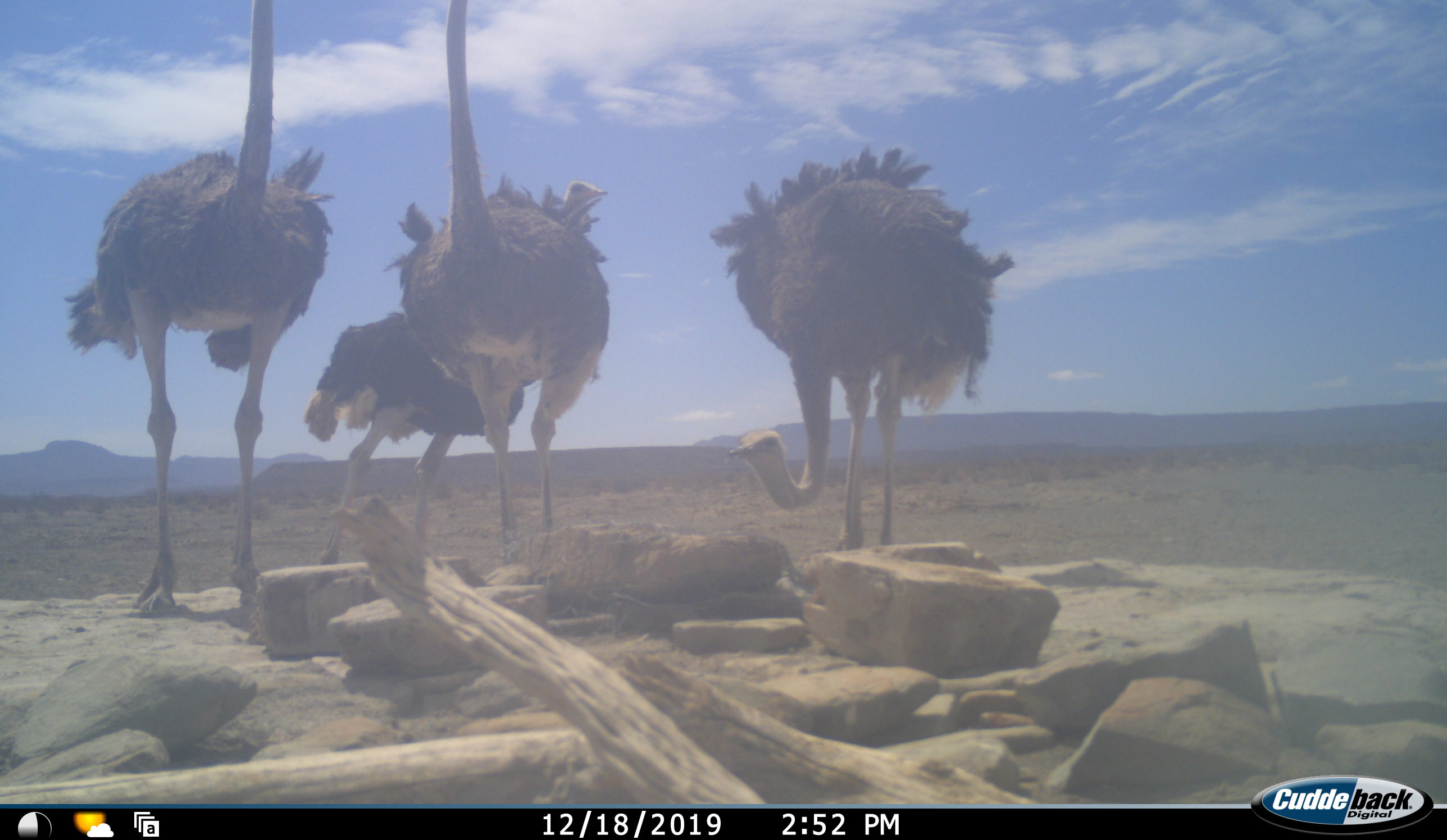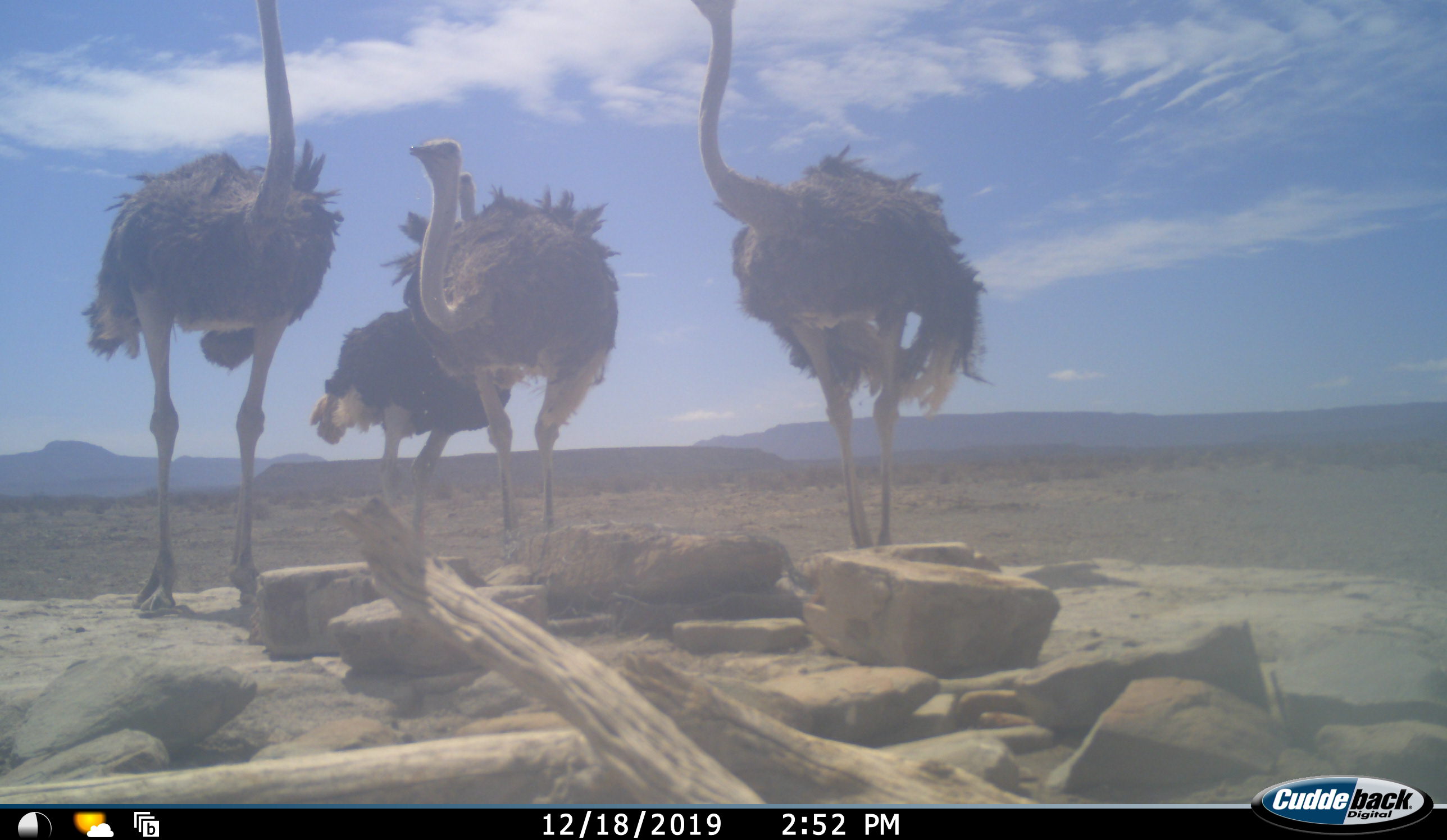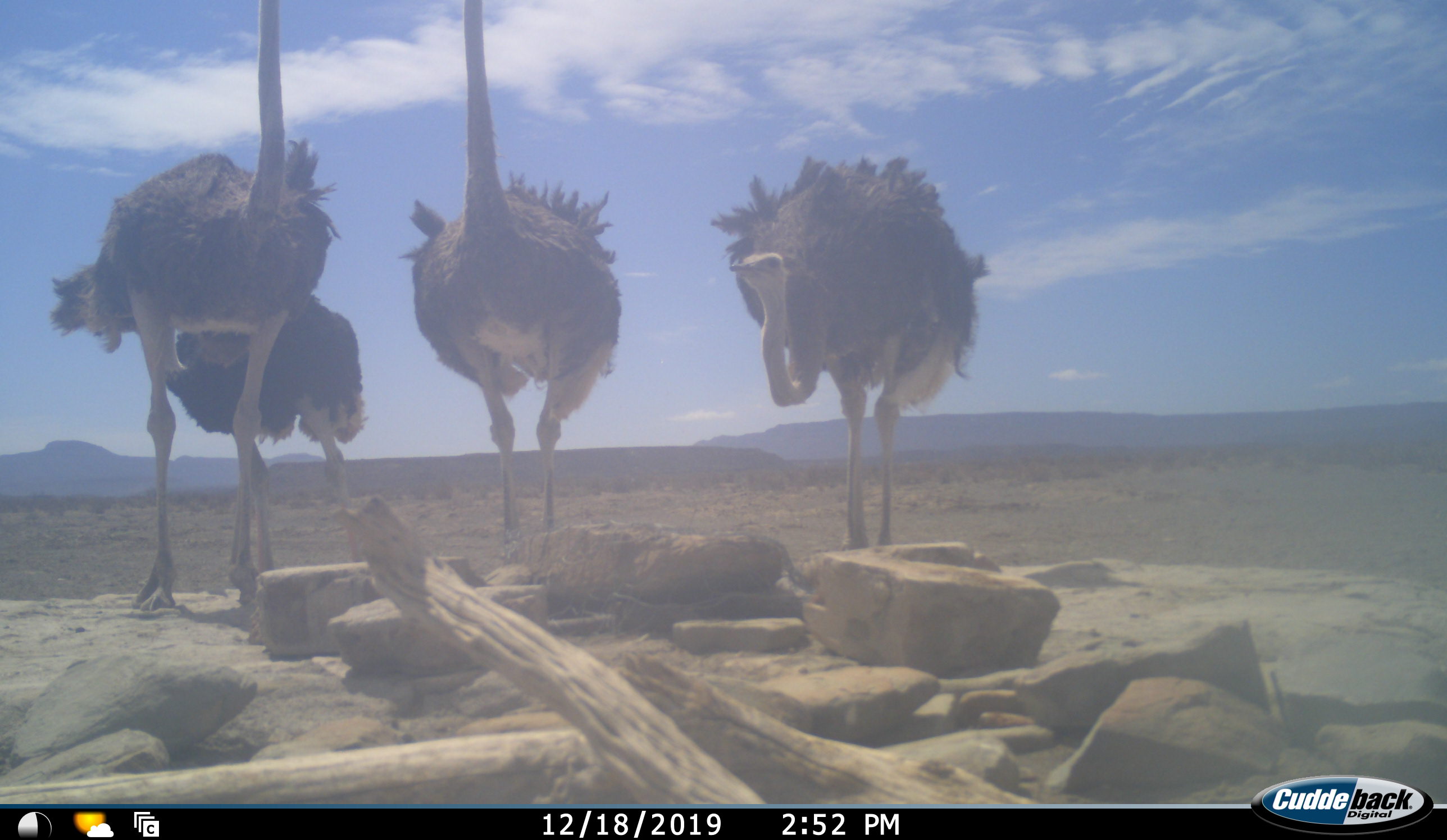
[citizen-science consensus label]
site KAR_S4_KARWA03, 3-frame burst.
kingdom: Animalia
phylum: Chordata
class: Aves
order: Struthioniformes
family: Struthionidae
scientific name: Struthionidae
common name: ostrich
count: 4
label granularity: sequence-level